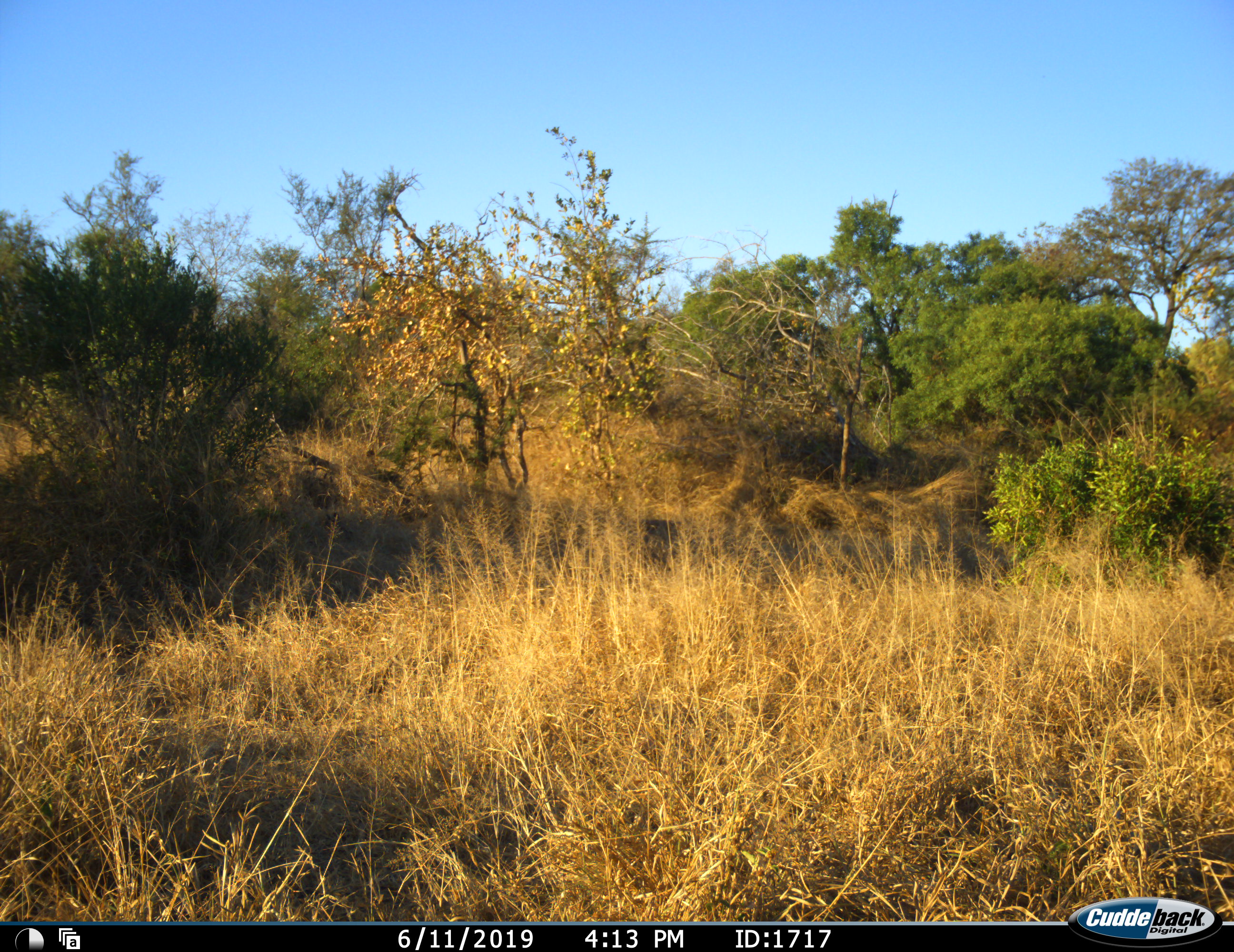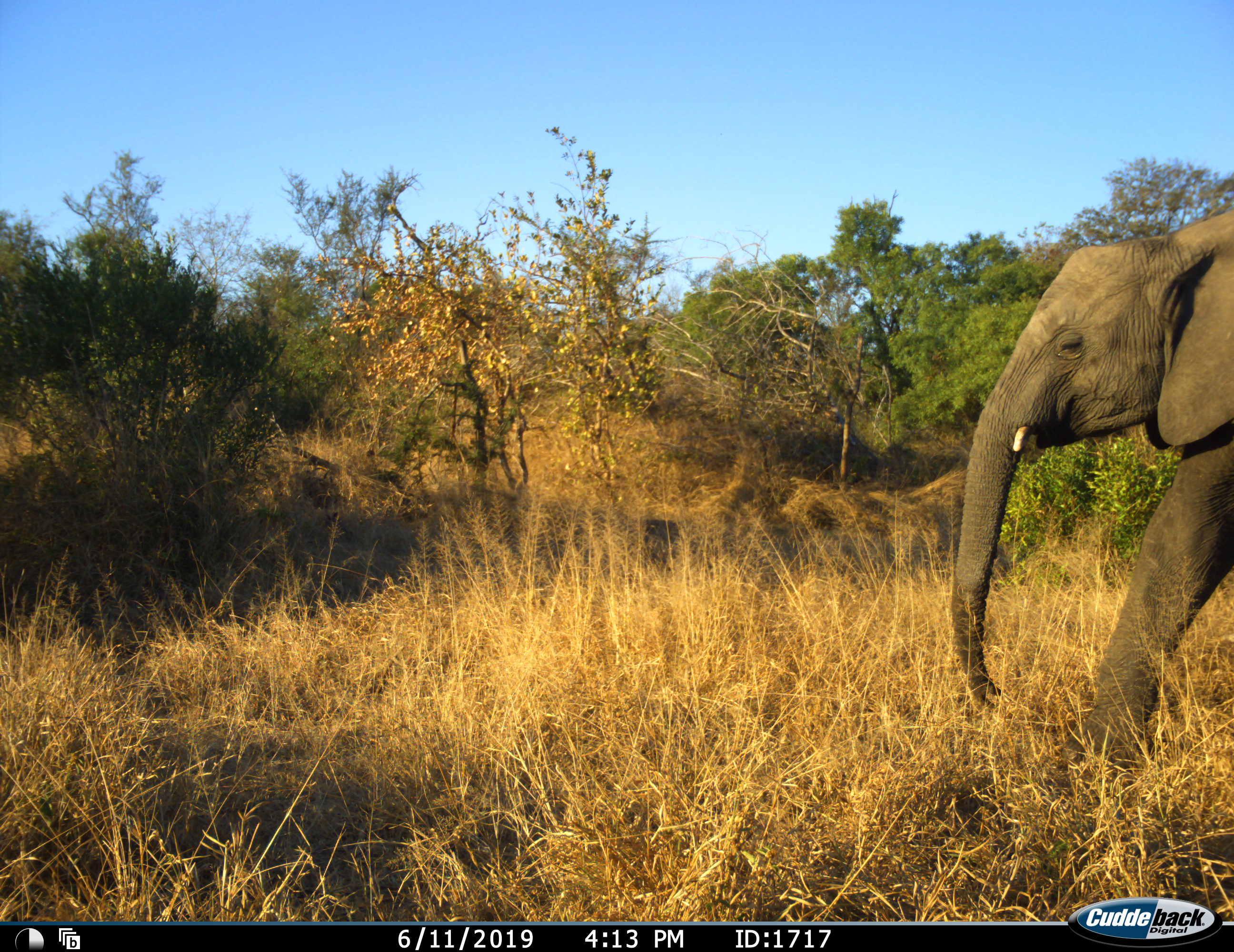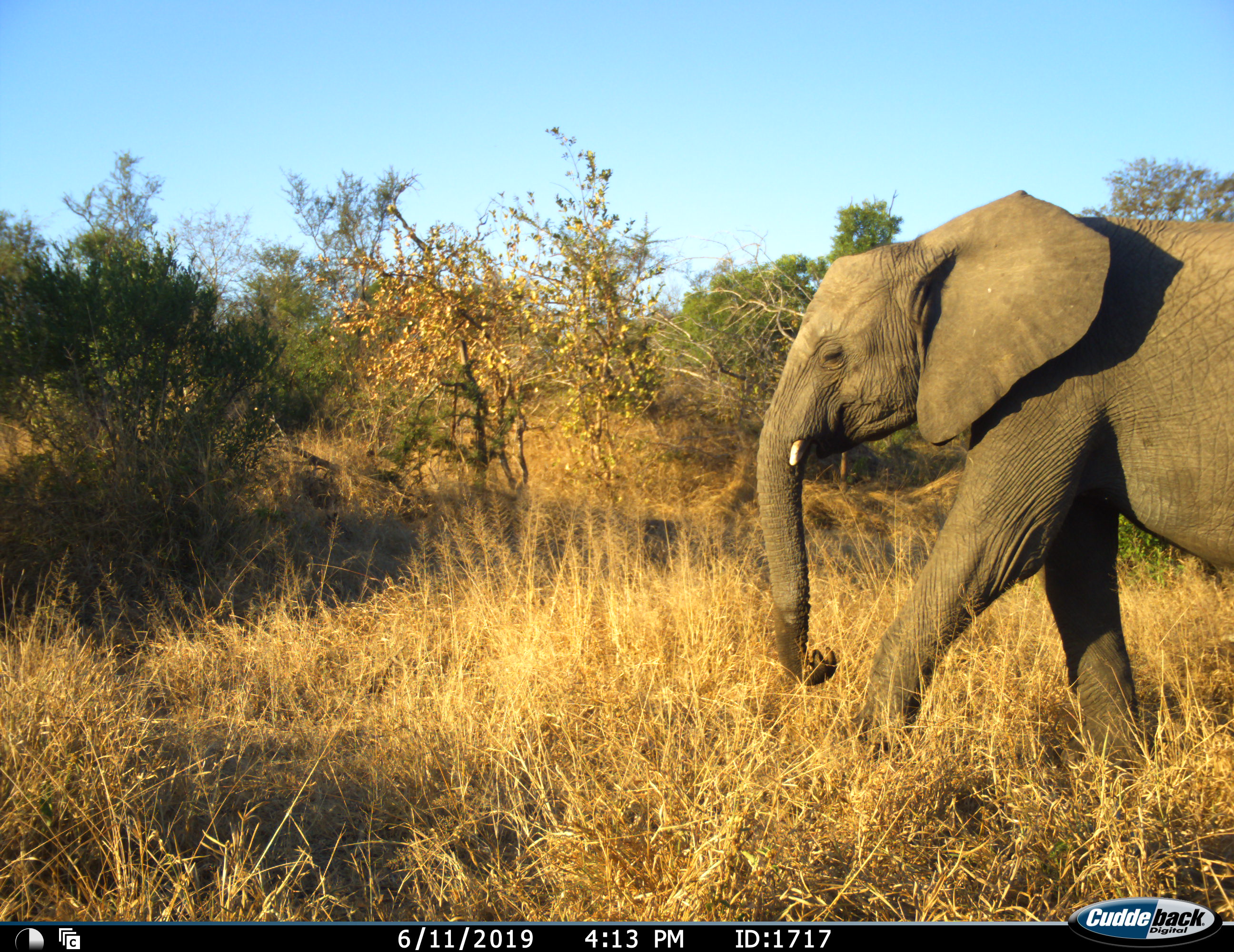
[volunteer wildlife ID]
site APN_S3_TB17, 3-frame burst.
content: unidentified animal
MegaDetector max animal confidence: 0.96